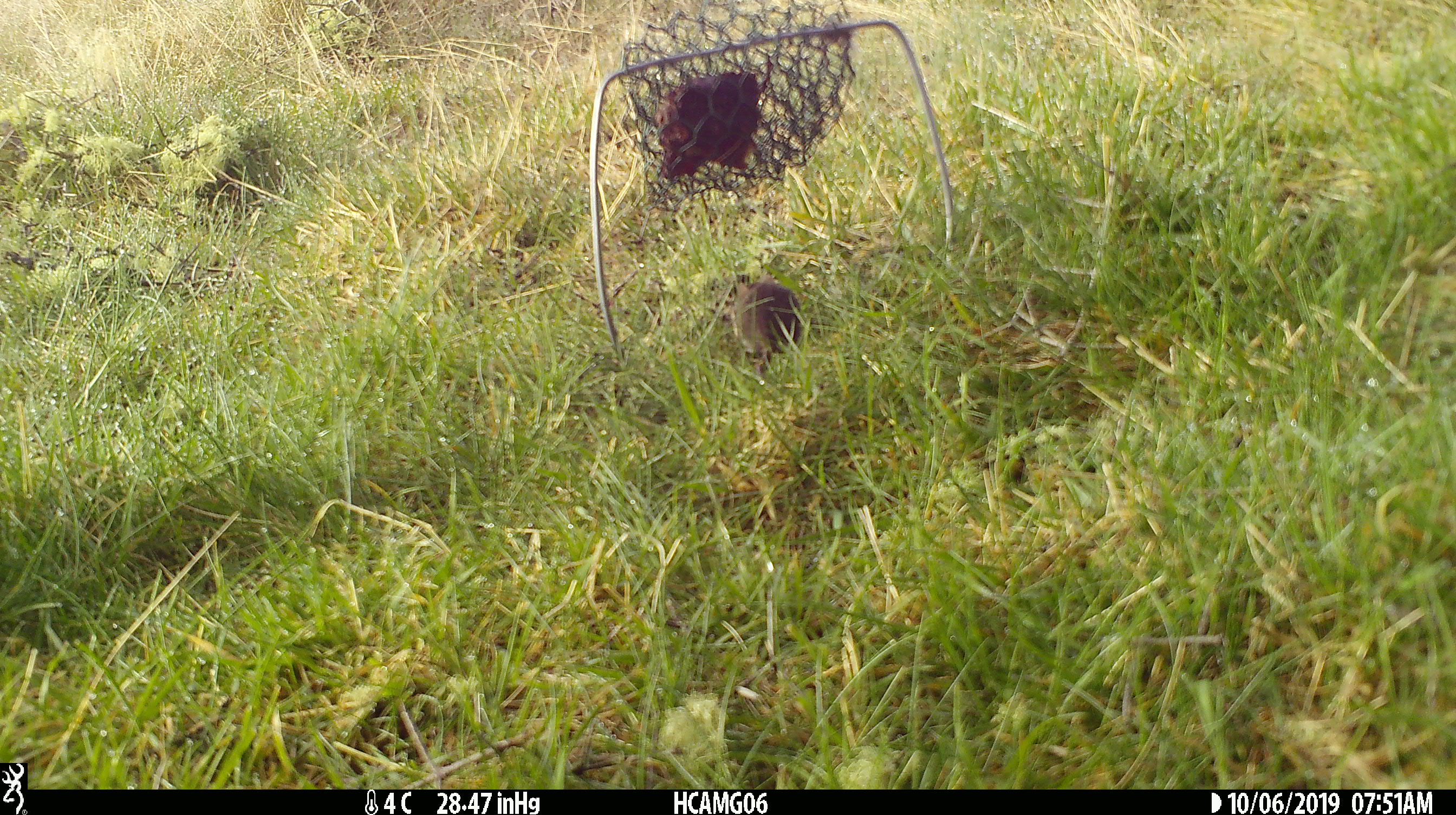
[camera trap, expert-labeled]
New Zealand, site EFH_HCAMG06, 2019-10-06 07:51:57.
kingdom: Animalia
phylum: Chordata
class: Mammalia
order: Rodentia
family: Muridae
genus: Mus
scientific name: Mus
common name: mouse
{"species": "mouse (Mus)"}